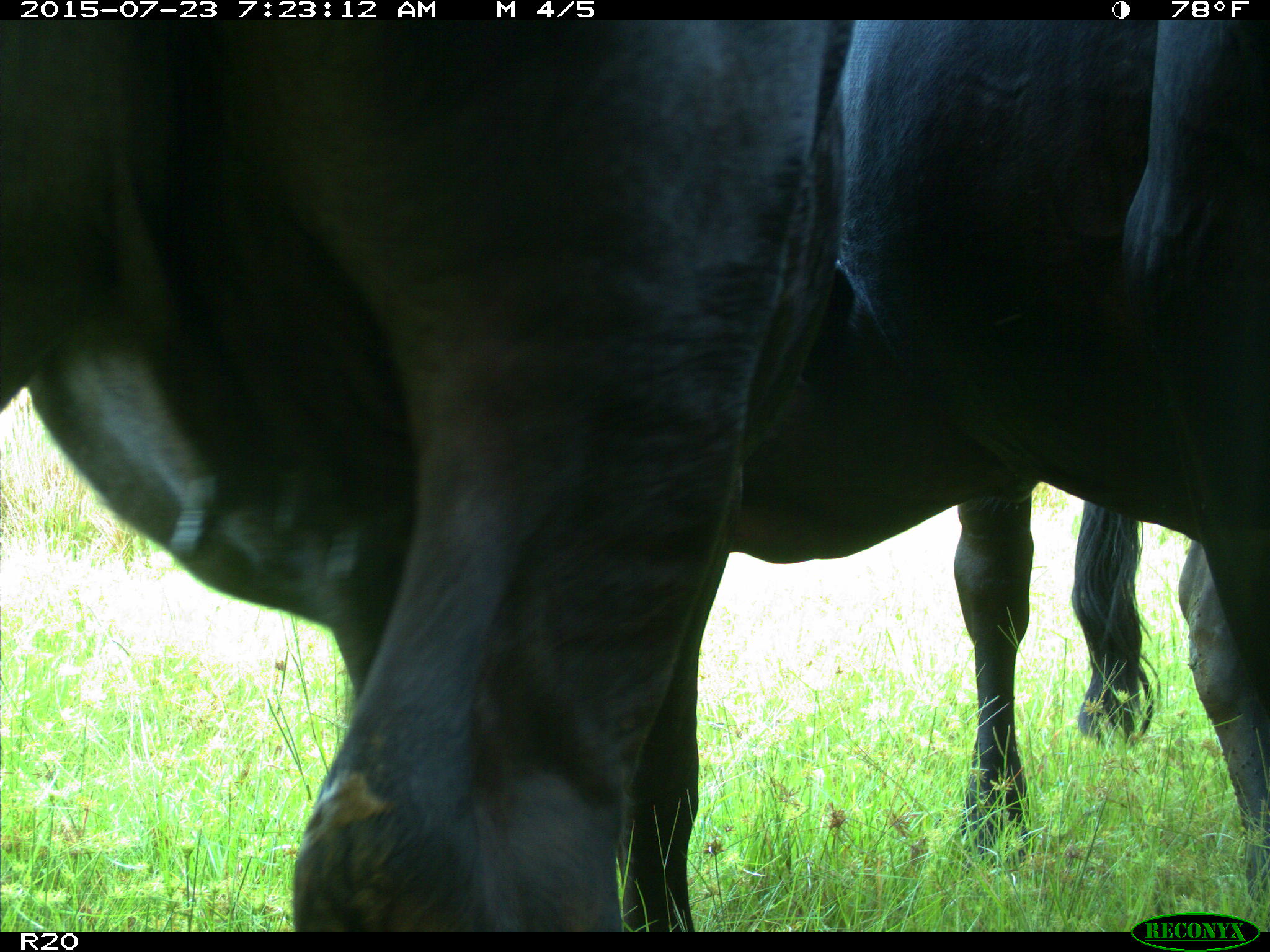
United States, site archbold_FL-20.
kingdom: Animalia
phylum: Chordata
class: Mammalia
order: Artiodactyla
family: Bovidae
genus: Bos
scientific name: Bos taurus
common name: domestic cow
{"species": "Bos taurus (domestic cow)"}